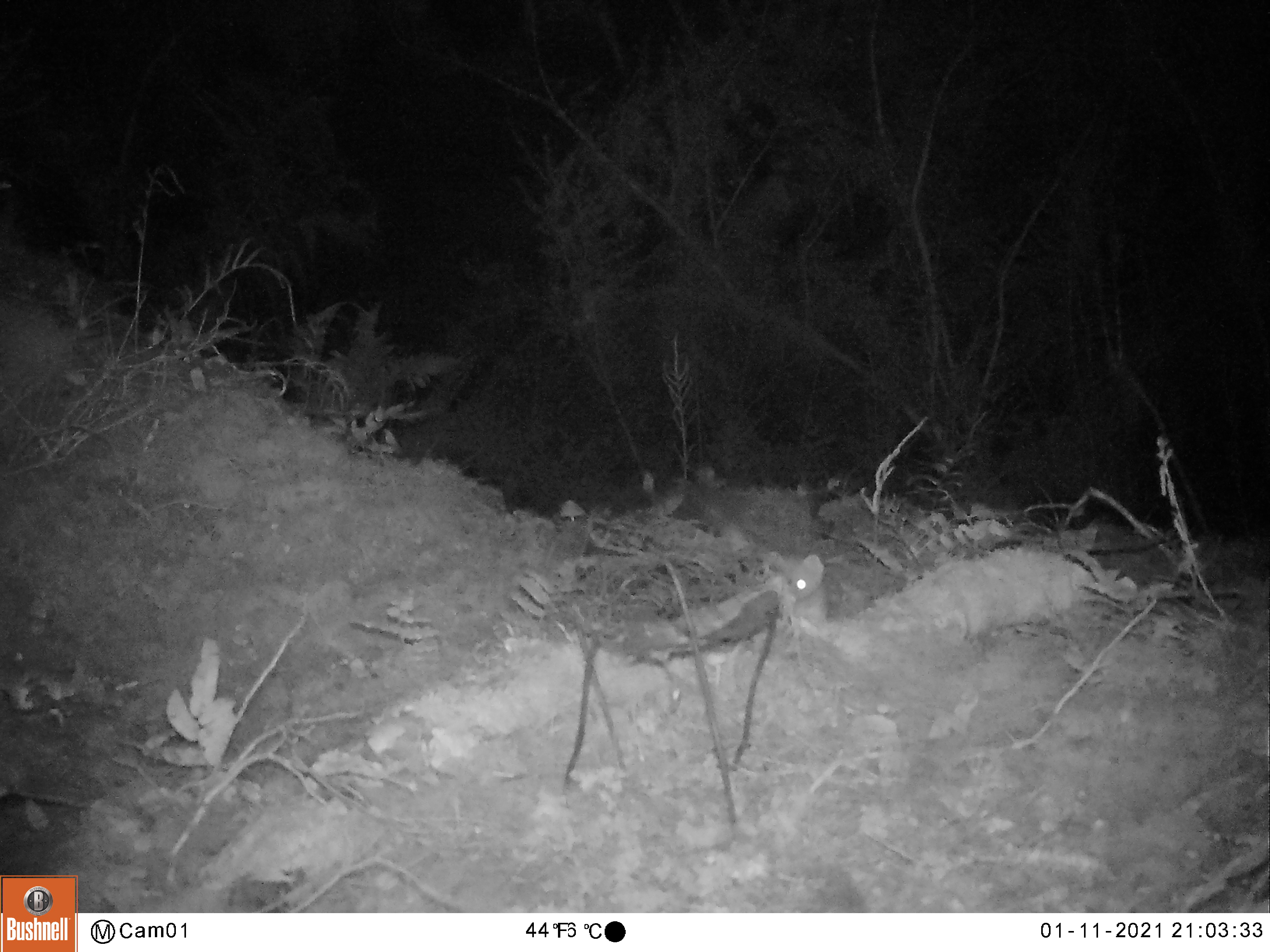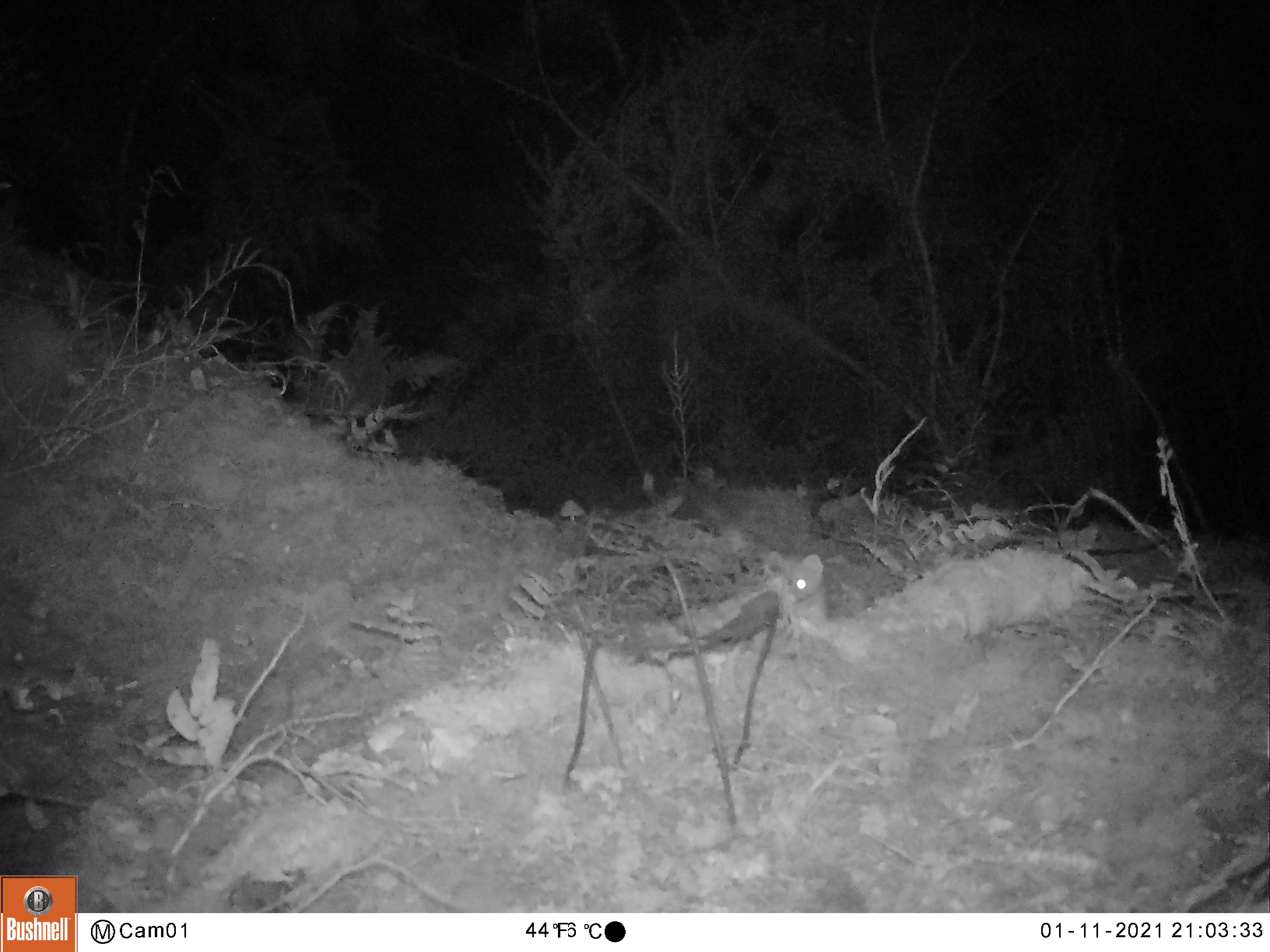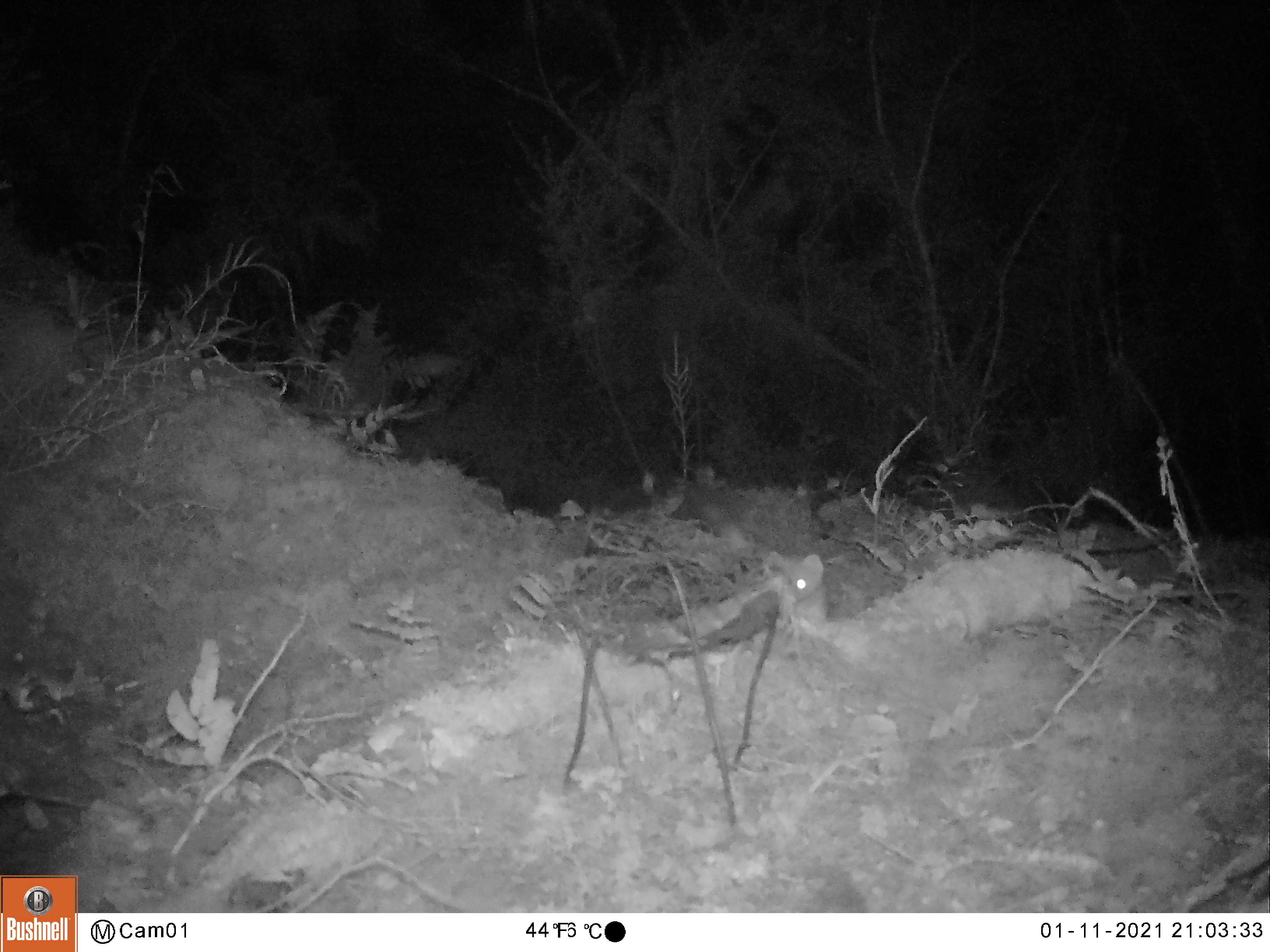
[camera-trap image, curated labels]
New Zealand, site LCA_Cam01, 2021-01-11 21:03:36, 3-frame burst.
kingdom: Animalia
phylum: Chordata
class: Mammalia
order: Carnivora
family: Mustelidae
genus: Mustela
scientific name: Mustela erminea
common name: stoat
Stoat (Mustela erminea).